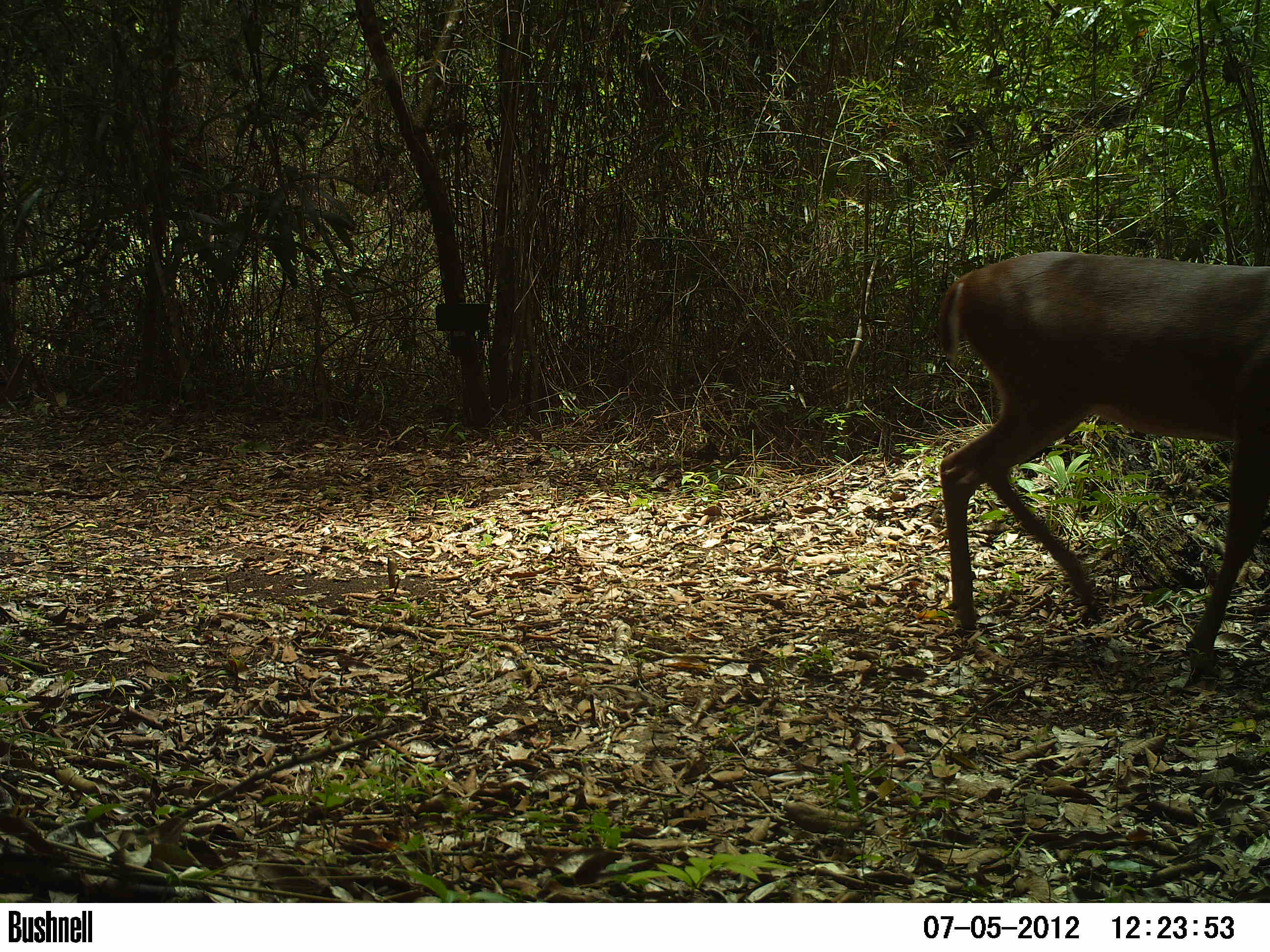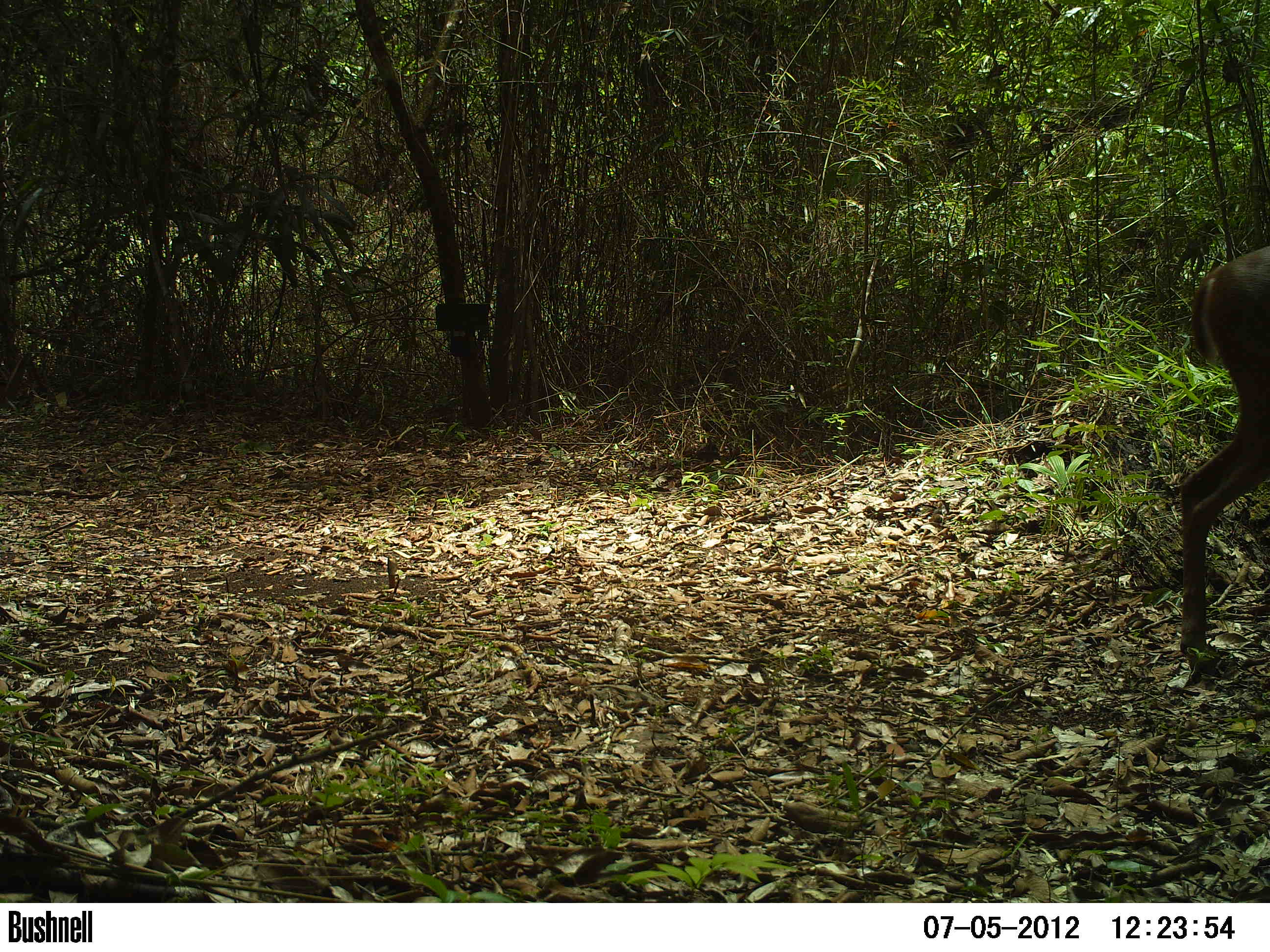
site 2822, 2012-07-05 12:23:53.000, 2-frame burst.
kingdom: Animalia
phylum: Chordata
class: Mammalia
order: Artiodactyla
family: Cervidae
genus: Odocoileus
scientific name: Odocoileus virginianus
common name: white-tailed deer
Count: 1.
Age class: adult.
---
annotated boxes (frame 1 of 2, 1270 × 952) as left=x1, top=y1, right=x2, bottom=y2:
odocoileus virginianus: left=932, top=249, right=1270, bottom=680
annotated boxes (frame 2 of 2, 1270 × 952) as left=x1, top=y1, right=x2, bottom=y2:
odocoileus virginianus: left=1177, top=243, right=1270, bottom=656